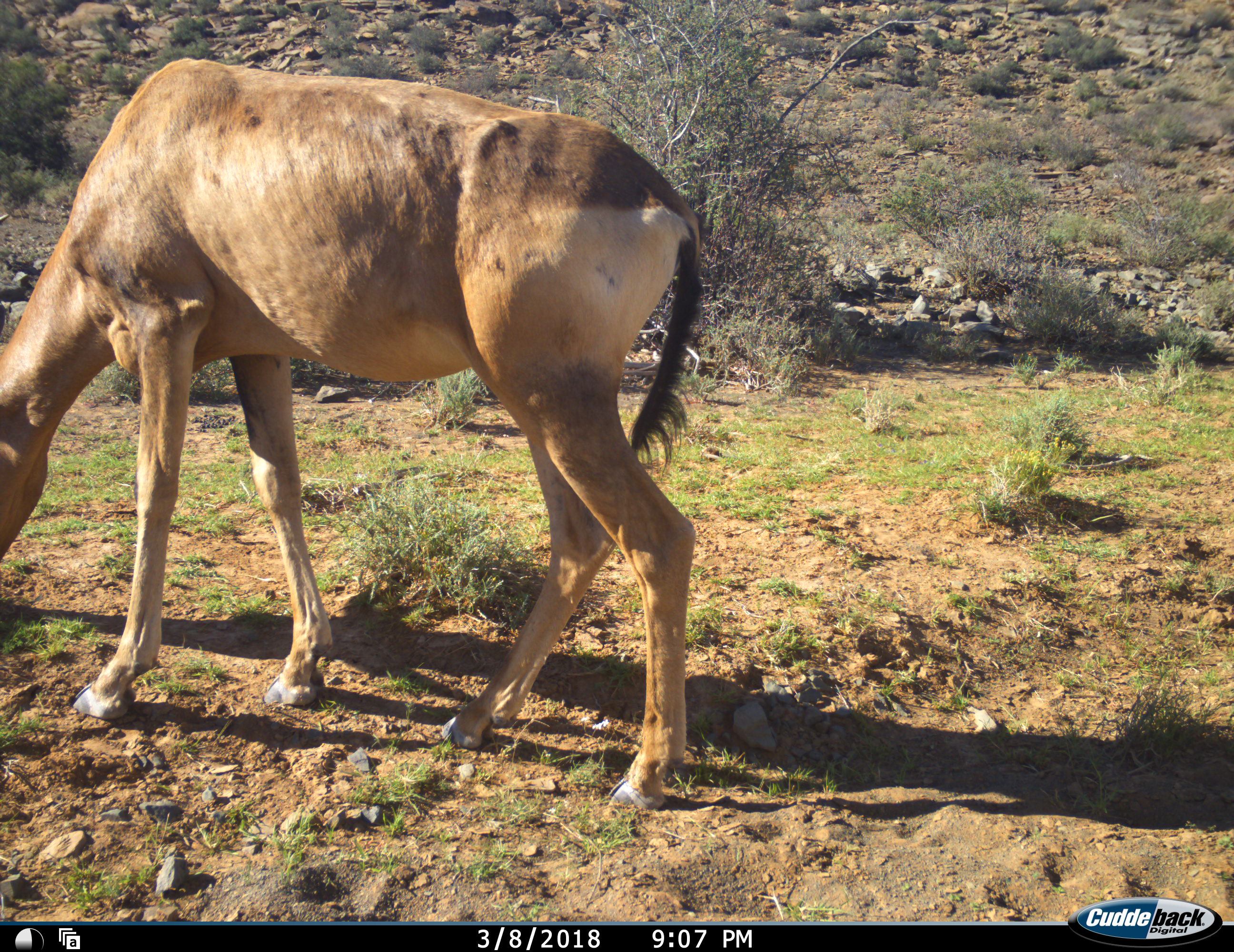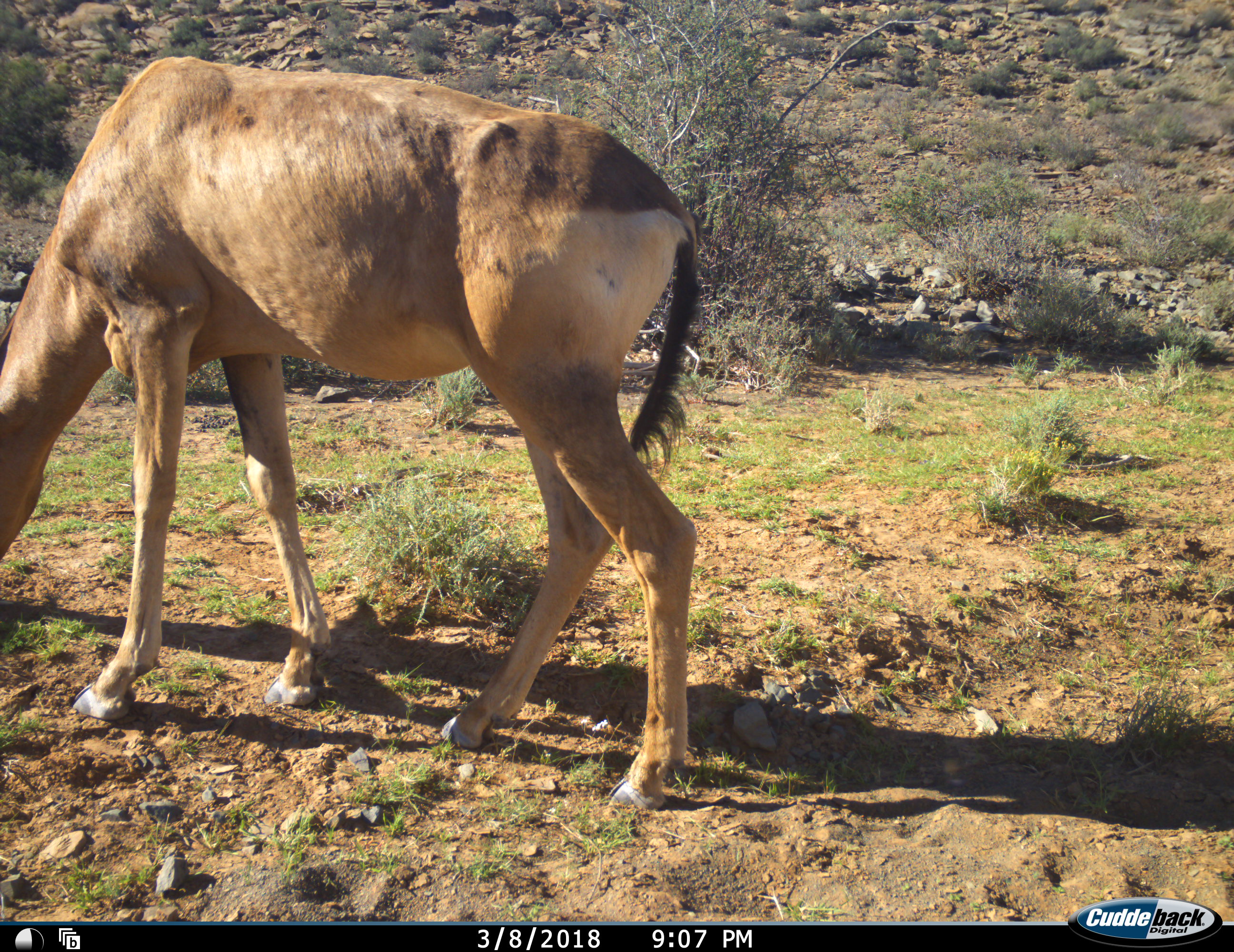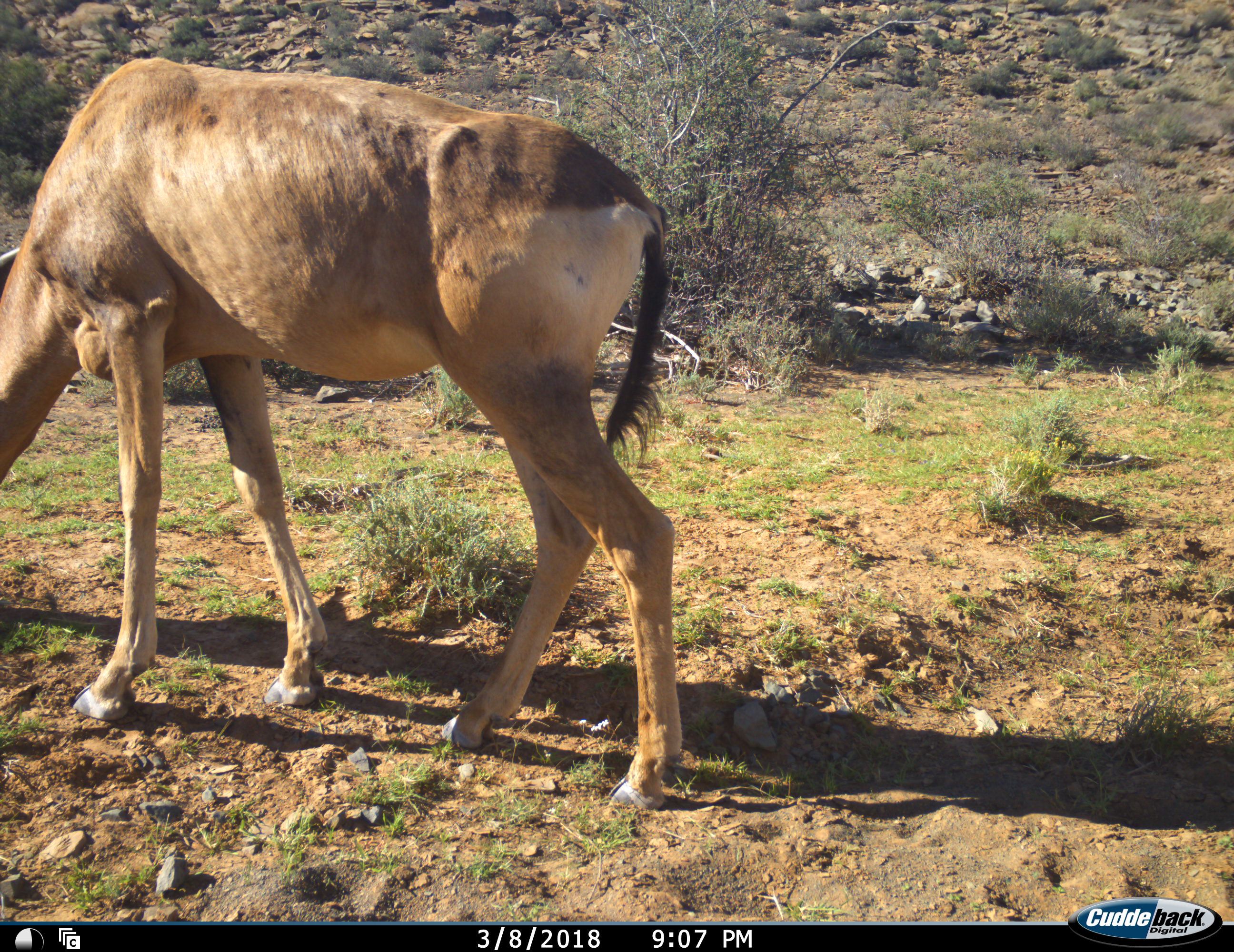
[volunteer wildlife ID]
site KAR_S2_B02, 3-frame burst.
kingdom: Animalia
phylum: Chordata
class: Mammalia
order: Artiodactyla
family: Bovidae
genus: Alcelaphus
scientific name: Alcelaphus buselaphus caama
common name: red hartebeest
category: hartebeestred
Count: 1.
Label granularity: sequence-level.